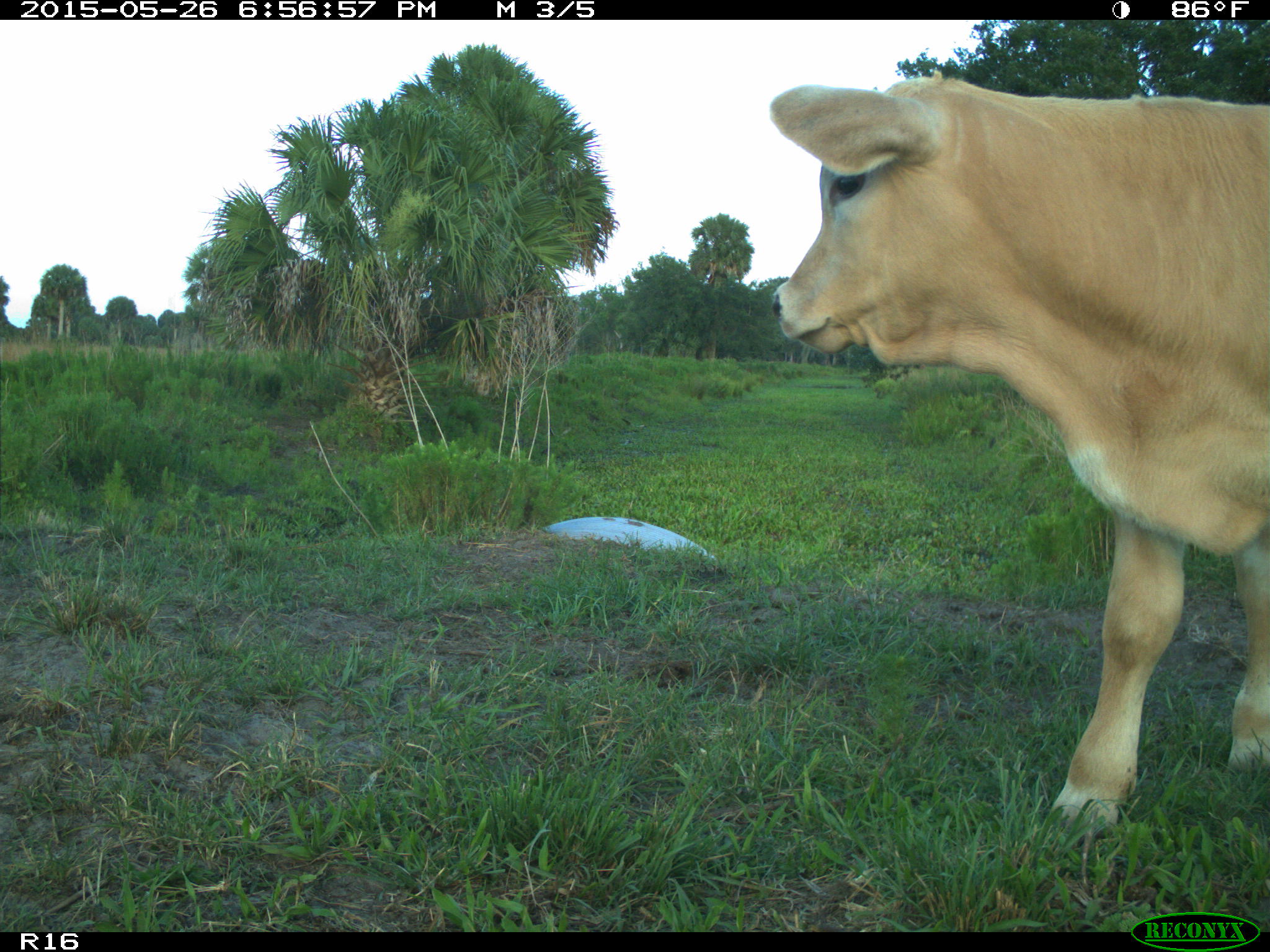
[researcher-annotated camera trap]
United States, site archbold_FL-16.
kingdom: Animalia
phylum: Chordata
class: Mammalia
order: Artiodactyla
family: Bovidae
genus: Bos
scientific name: Bos taurus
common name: domestic cow